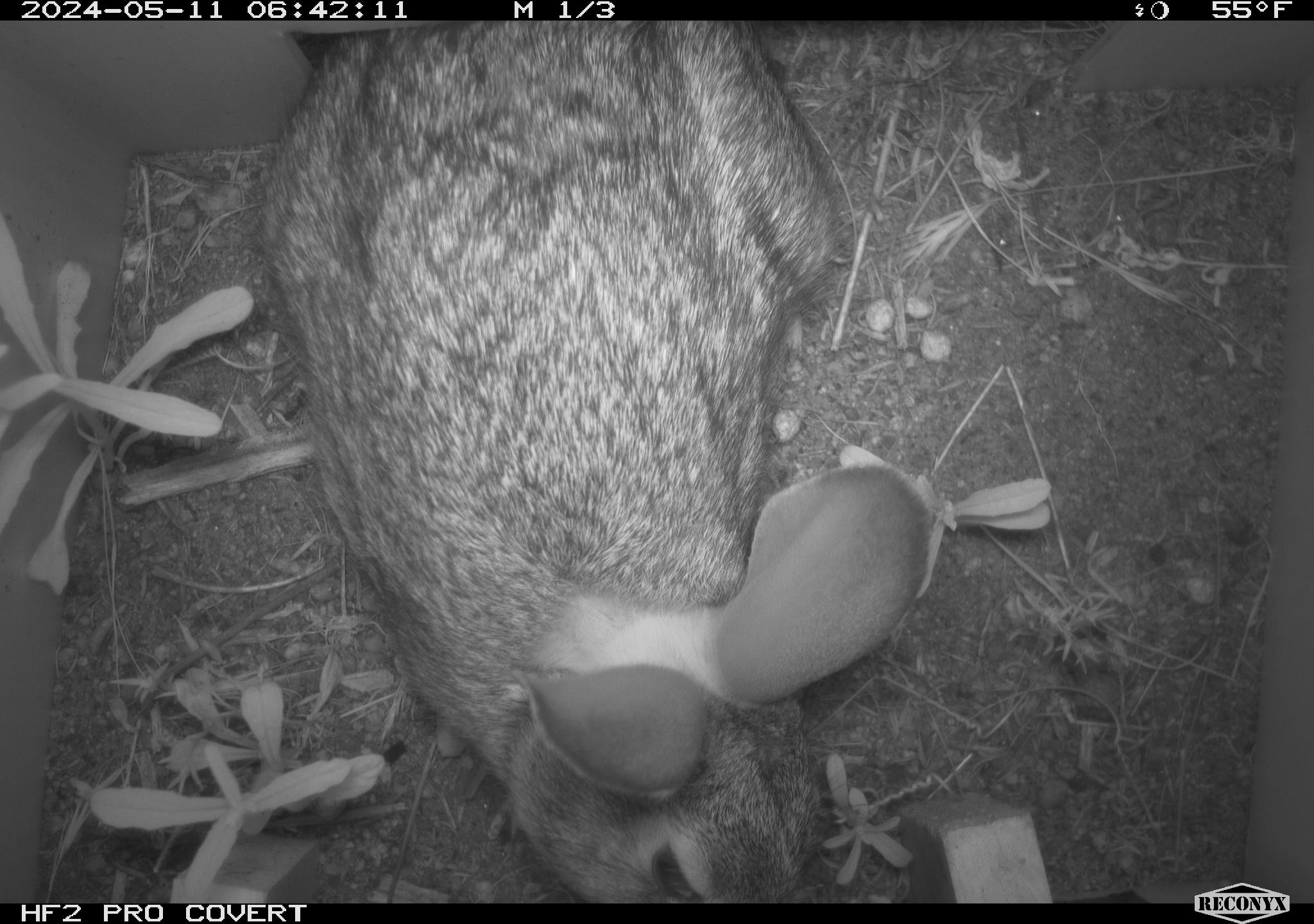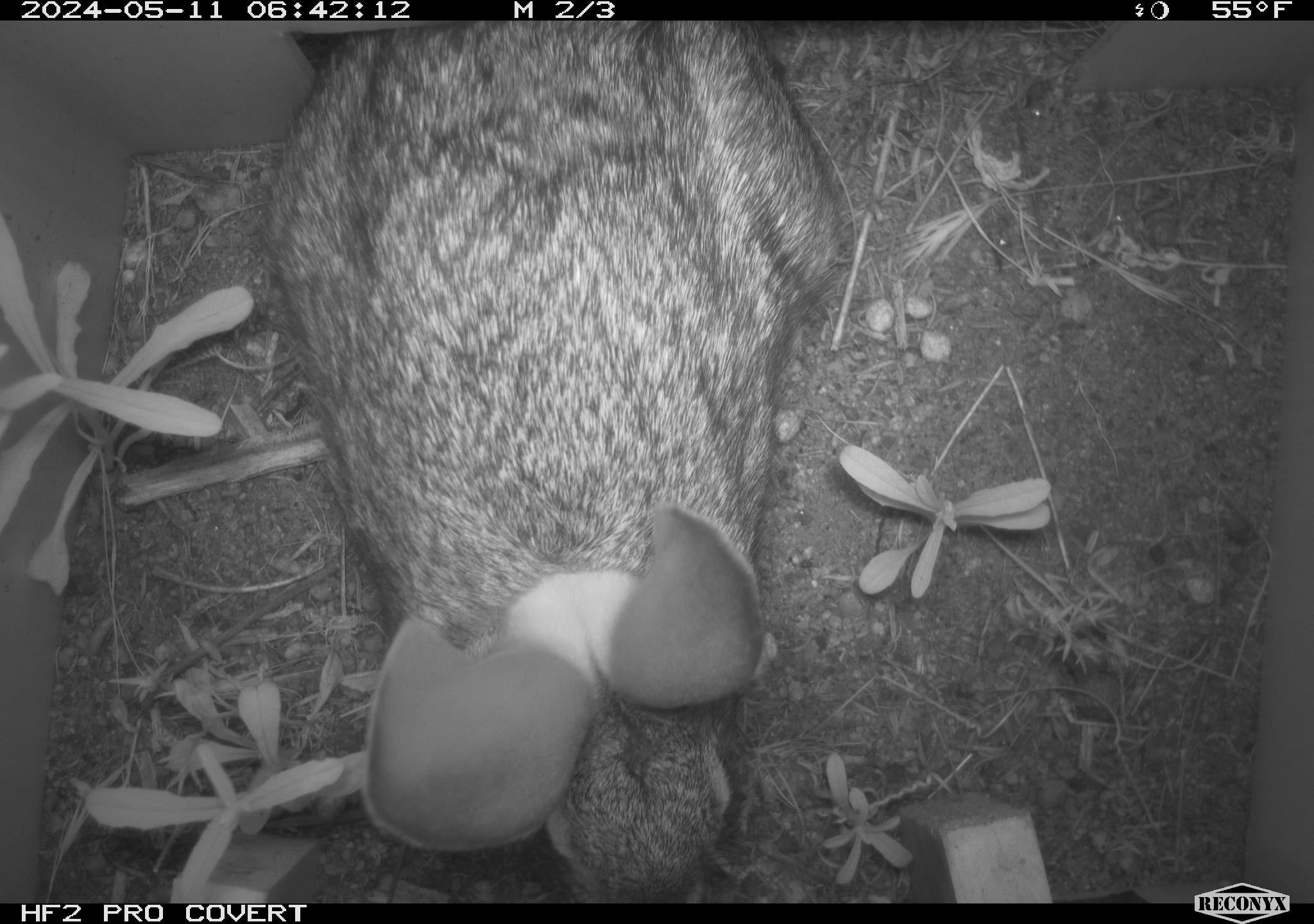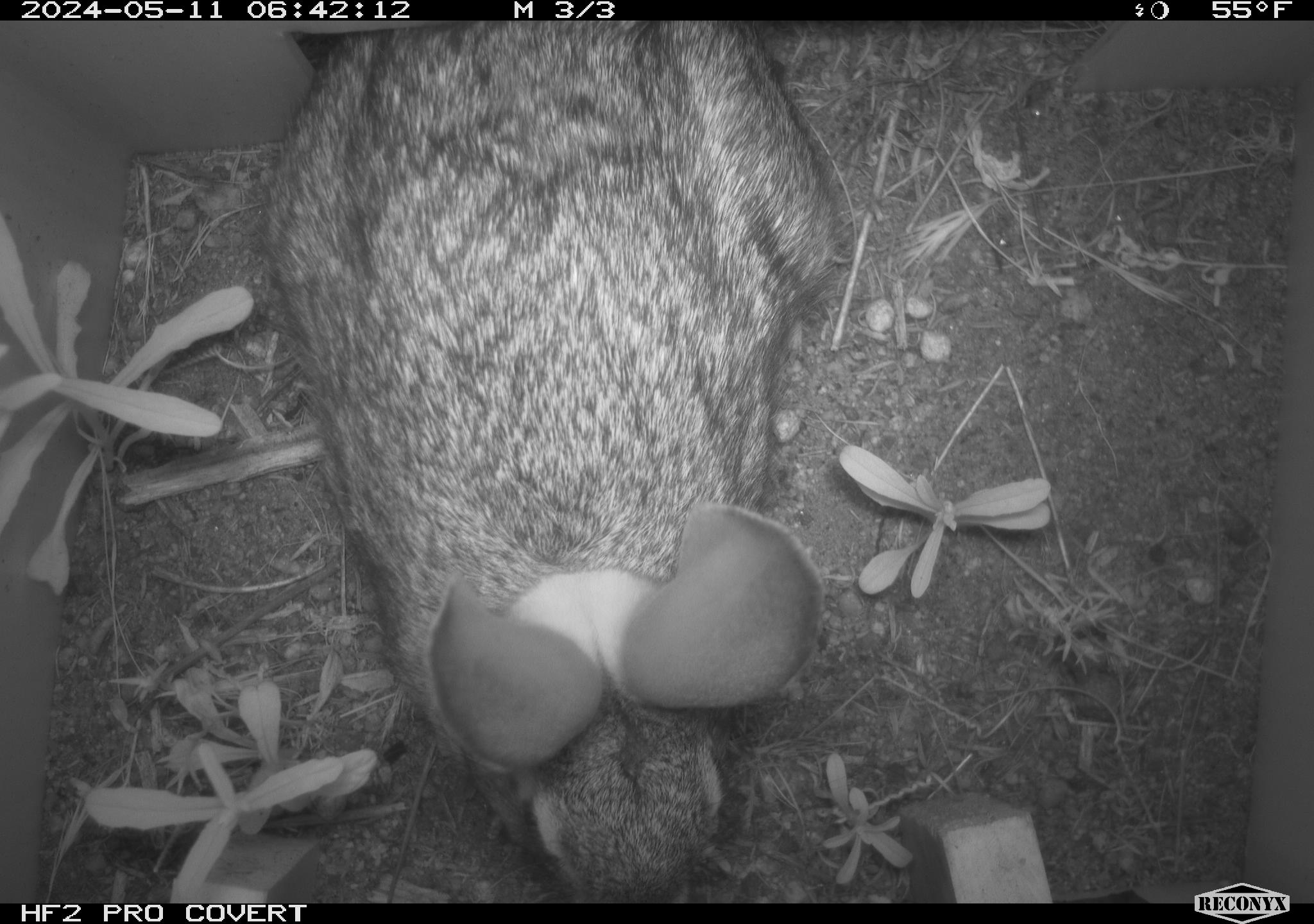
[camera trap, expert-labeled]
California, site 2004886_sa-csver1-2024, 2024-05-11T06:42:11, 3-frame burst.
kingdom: Animalia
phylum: Chordata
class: Mammalia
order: Lagomorpha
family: Leporidae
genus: Sylvilagus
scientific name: Sylvilagus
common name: cottontail rabbits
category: sylvilagus species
Sylvilagus species (cottontail rabbits) (Sylvilagus).